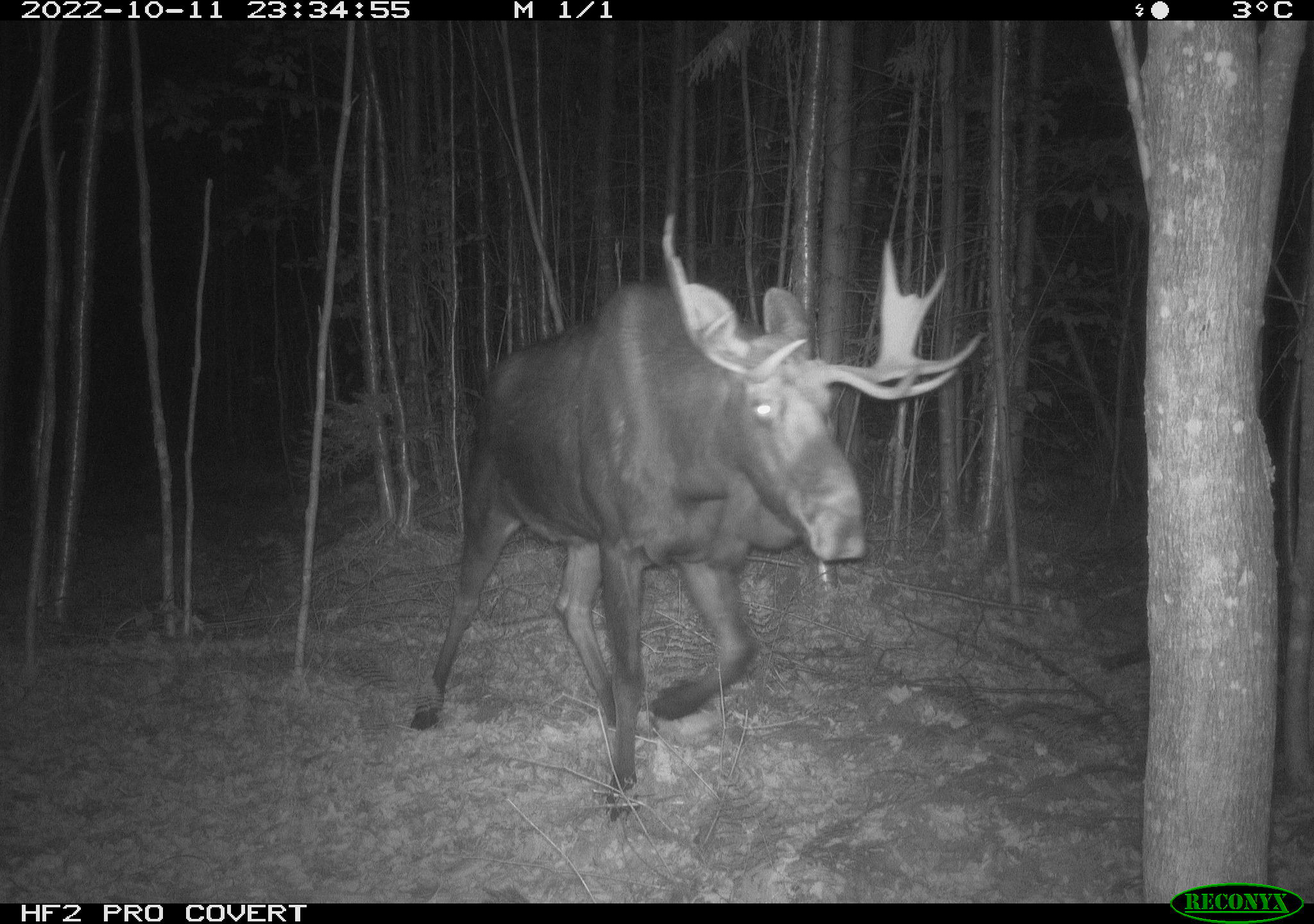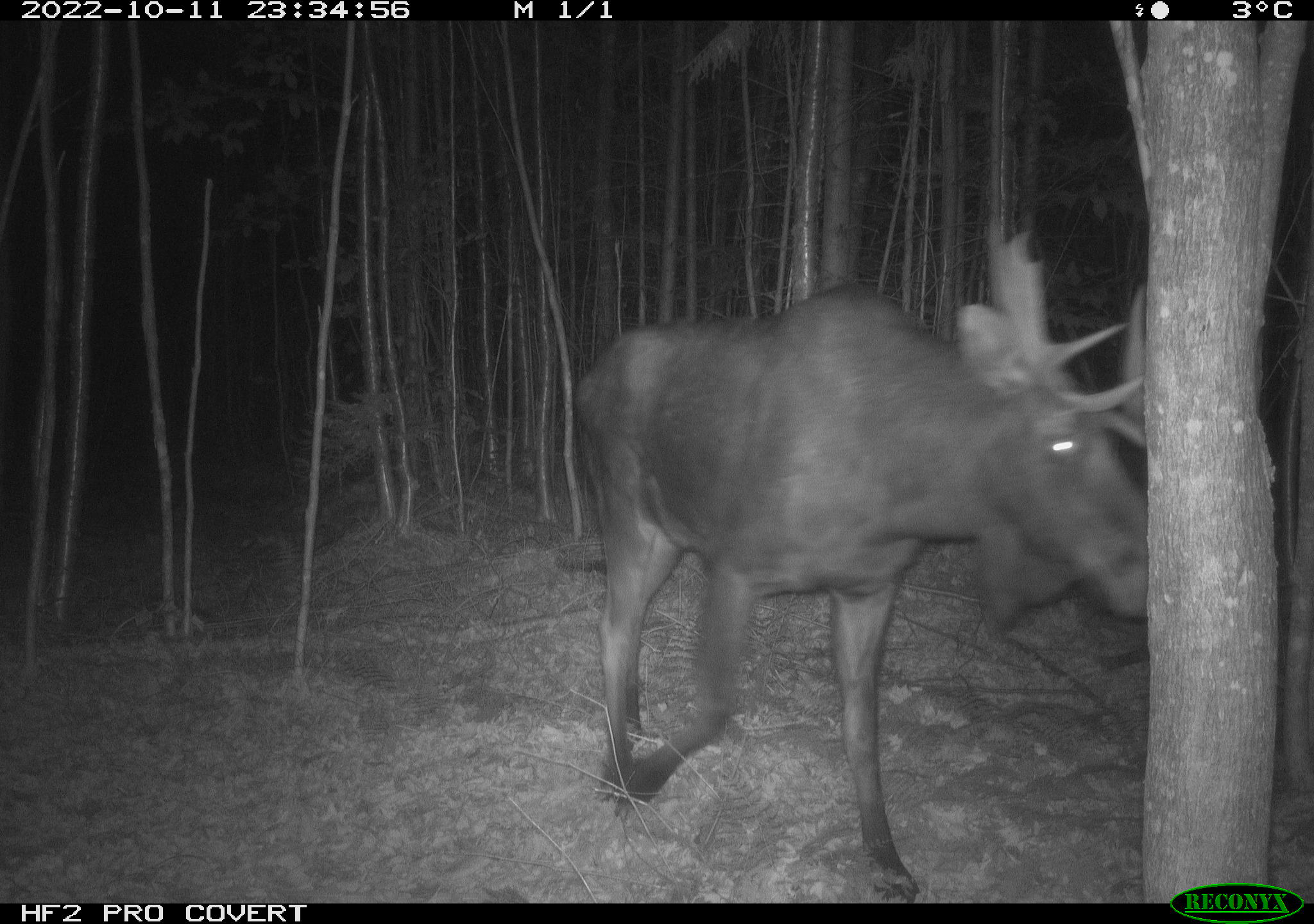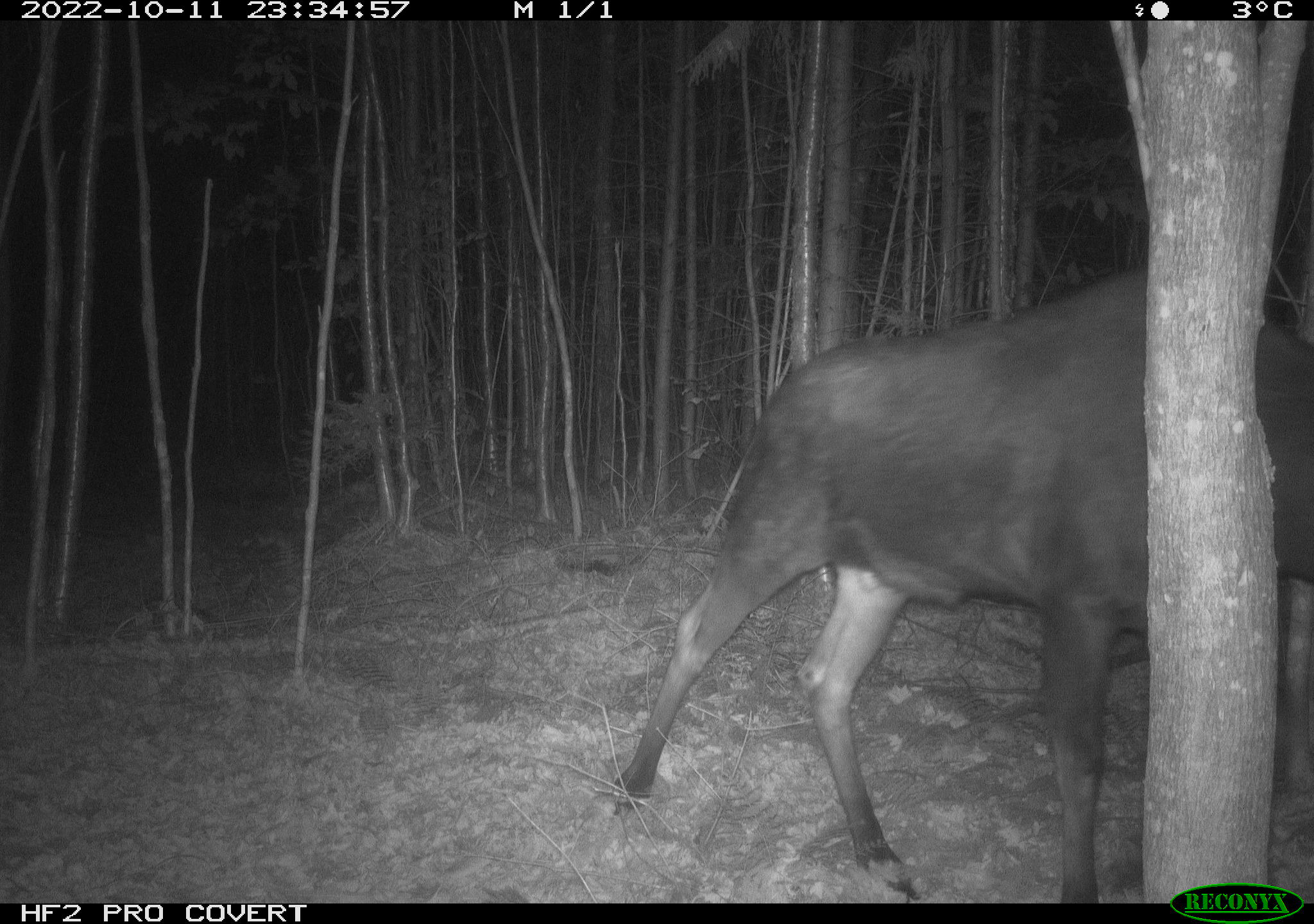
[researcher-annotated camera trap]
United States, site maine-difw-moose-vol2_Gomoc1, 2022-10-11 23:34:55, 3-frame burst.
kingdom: Animalia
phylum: Chordata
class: Mammalia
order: Artiodactyla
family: Cervidae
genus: Alces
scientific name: Alces alces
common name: moose